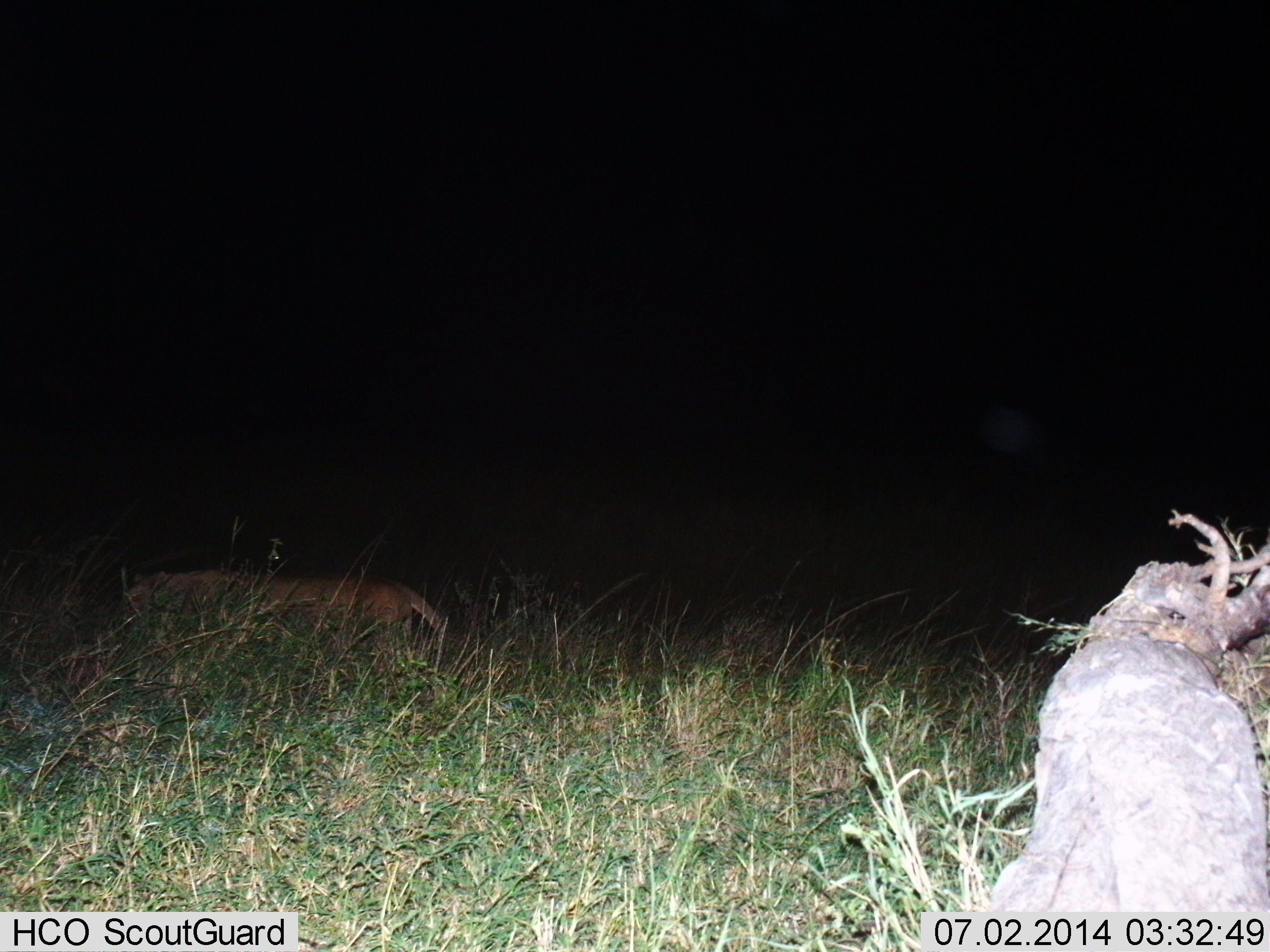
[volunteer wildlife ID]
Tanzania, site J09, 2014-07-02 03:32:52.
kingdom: Animalia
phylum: Chordata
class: Mammalia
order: Carnivora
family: Felidae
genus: Panthera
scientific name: Panthera leo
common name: lion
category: lionfemale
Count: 1.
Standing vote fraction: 0%.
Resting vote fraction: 10%.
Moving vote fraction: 90%.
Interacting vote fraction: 0%.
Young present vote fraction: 0%.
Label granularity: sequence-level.